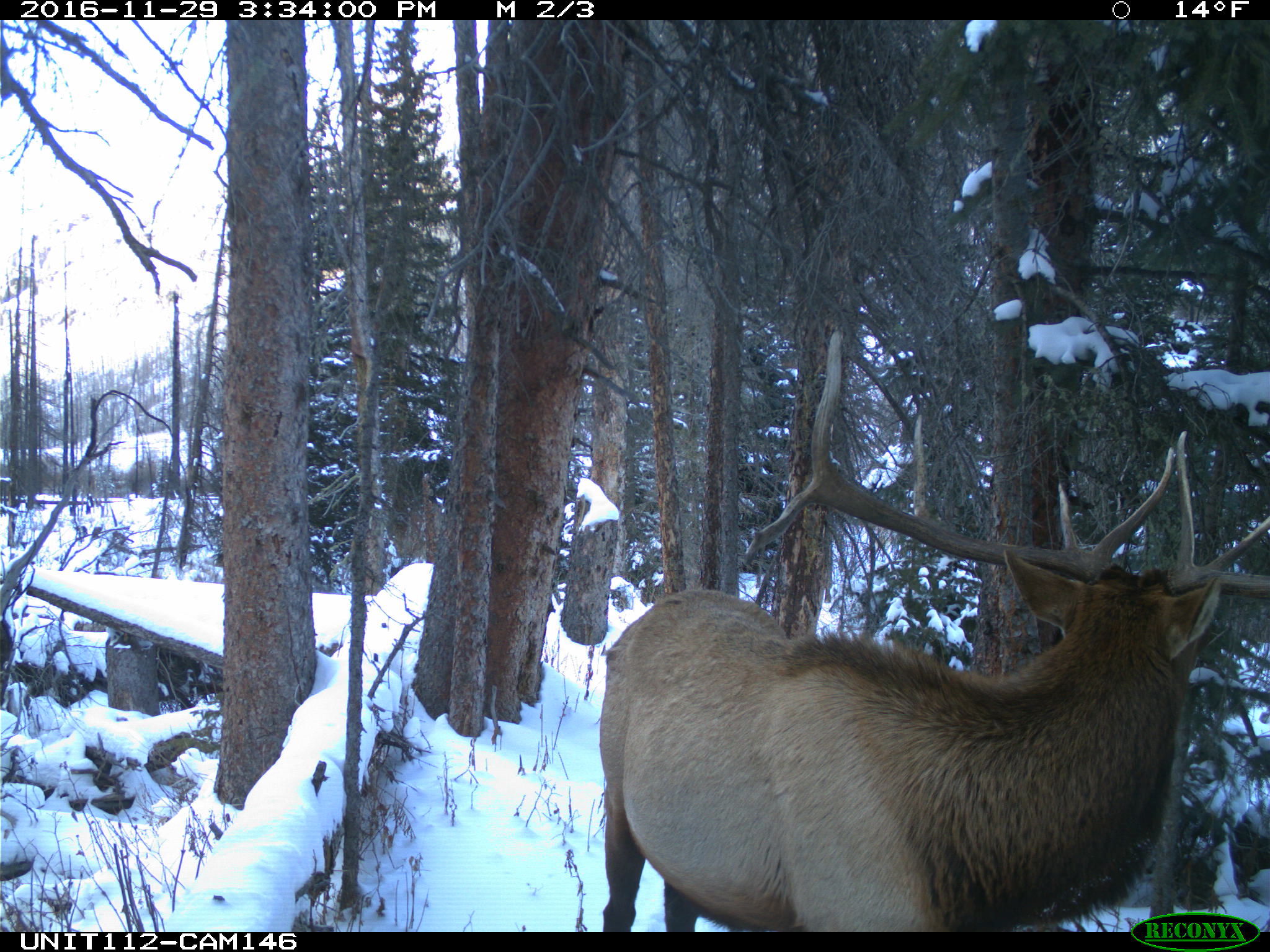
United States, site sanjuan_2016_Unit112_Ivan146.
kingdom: Animalia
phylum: Chordata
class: Mammalia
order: Artiodactyla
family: Cervidae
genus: Cervus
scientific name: Cervus elaphus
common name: red deer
Cervus elaphus (red deer).